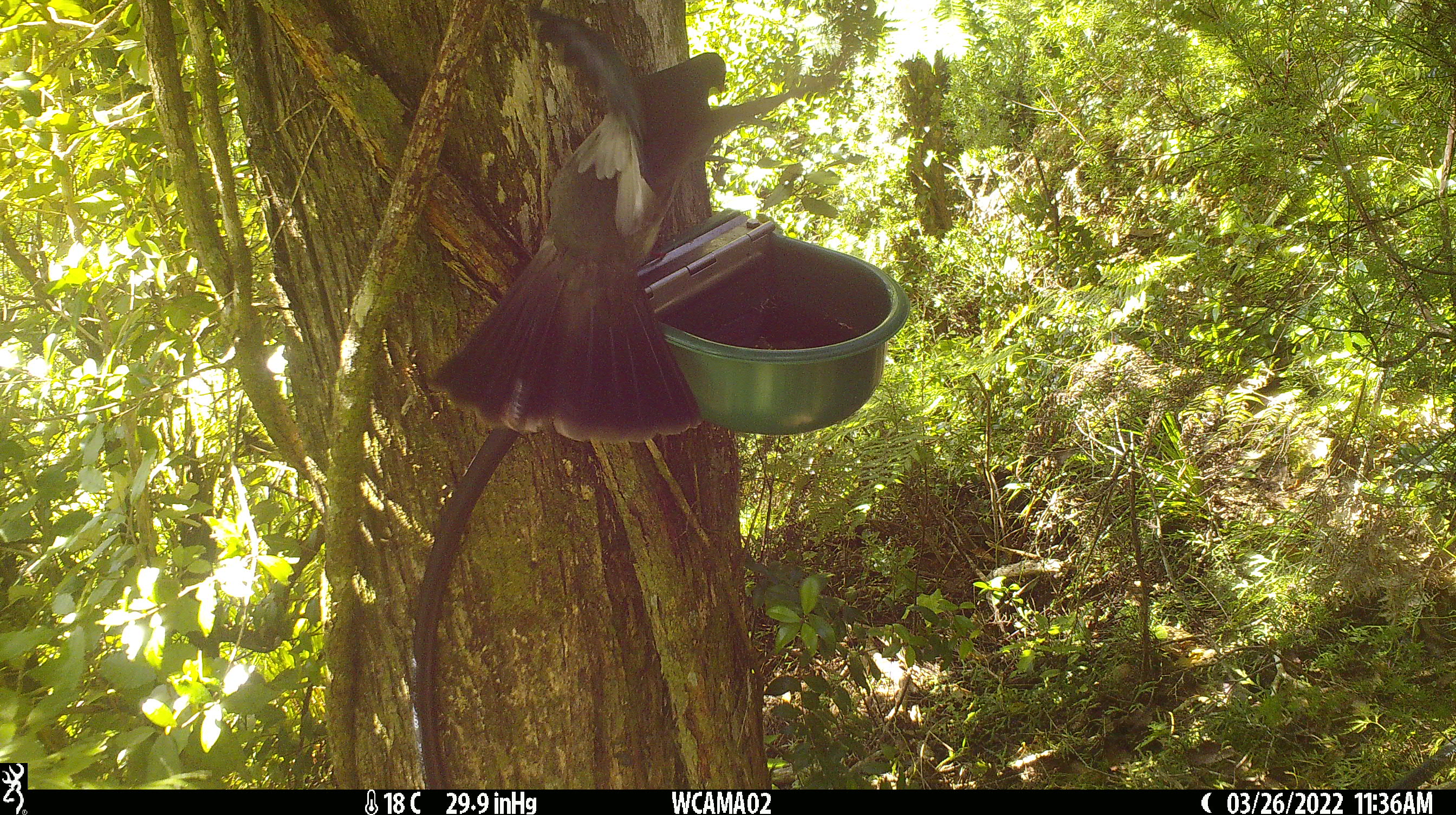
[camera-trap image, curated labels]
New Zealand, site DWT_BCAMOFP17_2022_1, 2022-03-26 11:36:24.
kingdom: Animalia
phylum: Chordata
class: Aves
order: Columbiformes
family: Columbidae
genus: Hemiphaga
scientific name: Hemiphaga novaeseelandiae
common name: new zealand pigeon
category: kereru